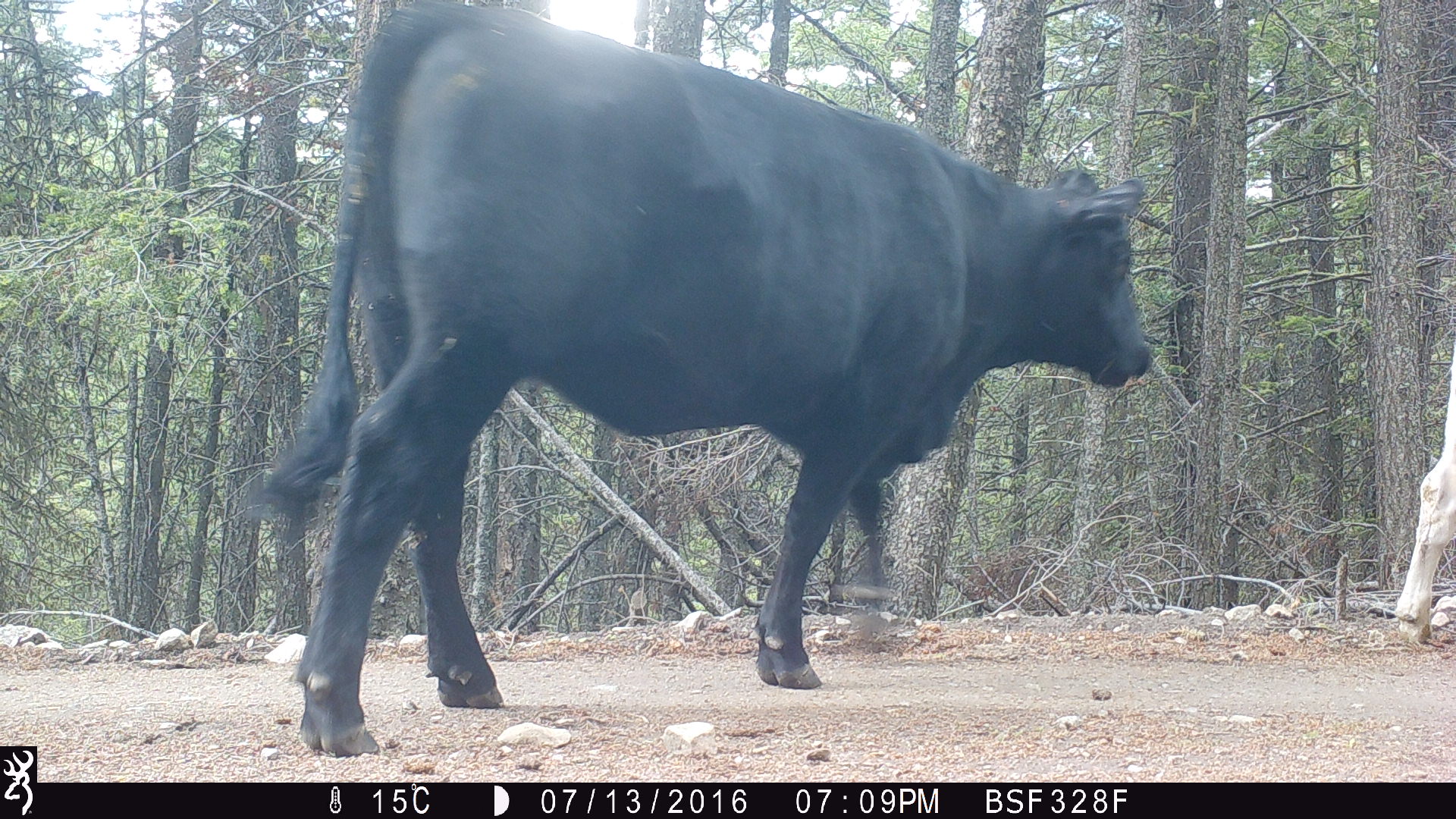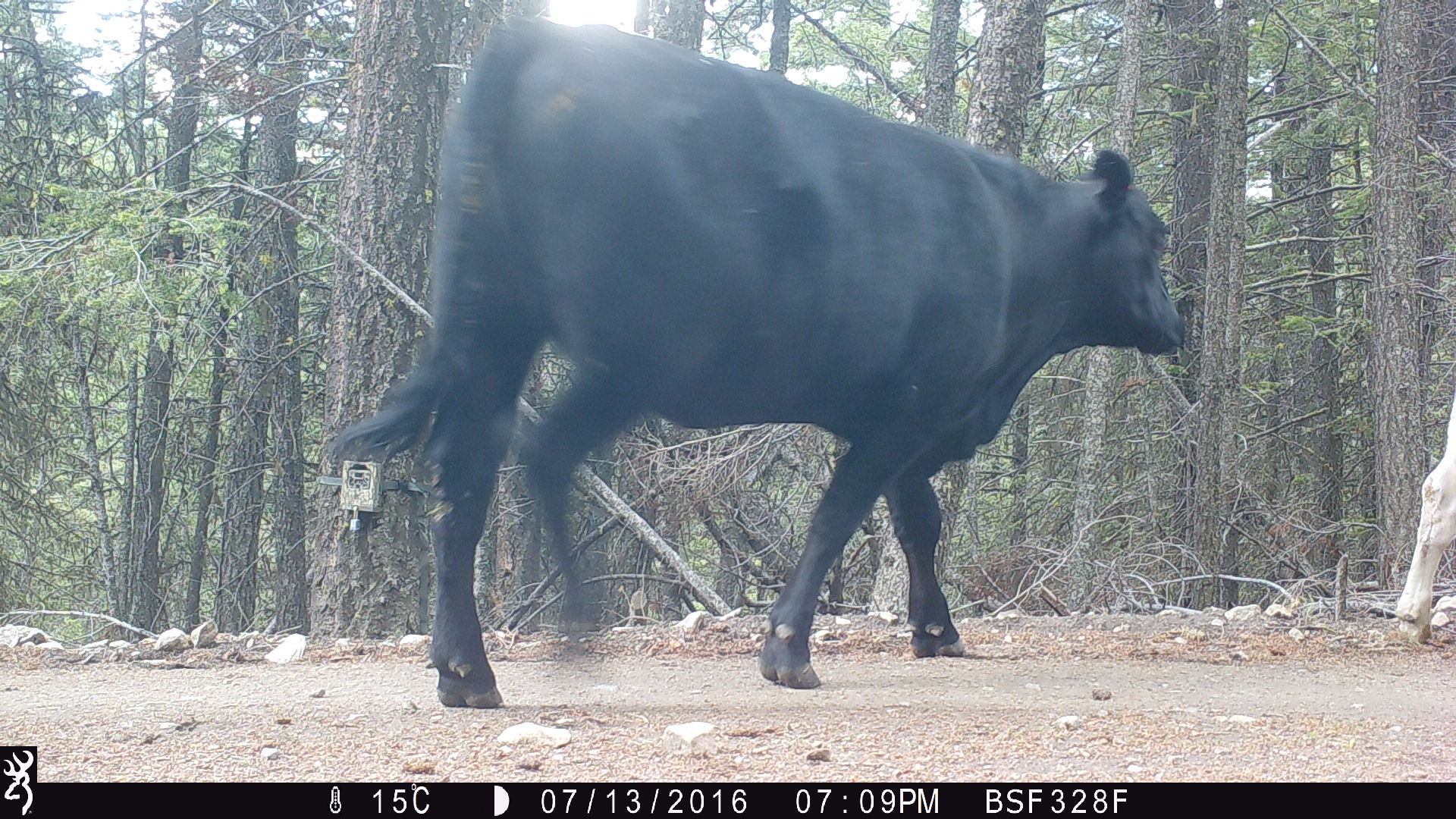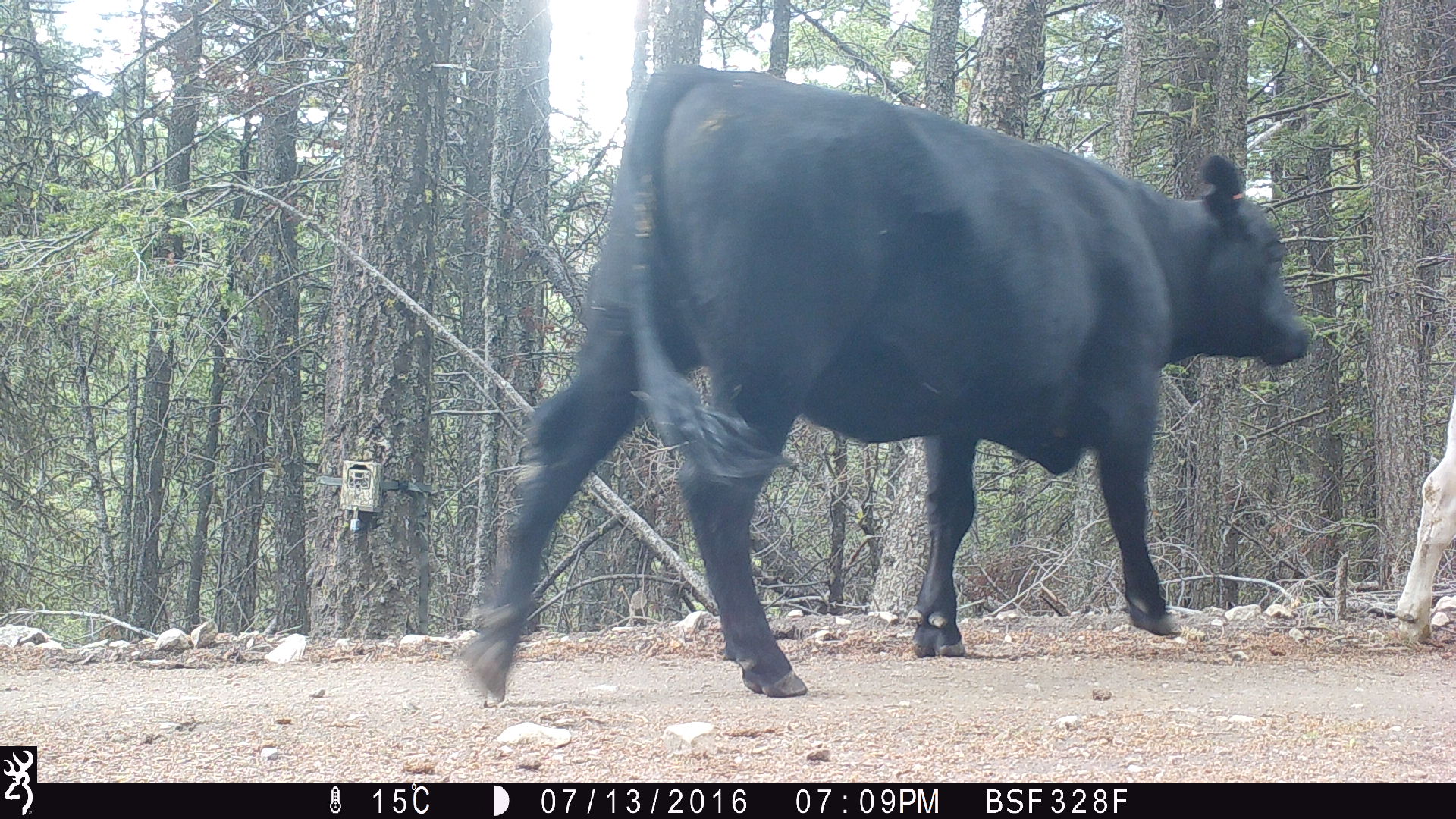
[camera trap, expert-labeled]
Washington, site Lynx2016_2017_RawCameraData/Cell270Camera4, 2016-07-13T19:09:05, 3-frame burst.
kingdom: Animalia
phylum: Chordata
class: Mammalia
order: Artiodactyla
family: Bovidae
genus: Bos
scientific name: Bos taurus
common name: domestic cattle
Domestic cattle (Bos taurus). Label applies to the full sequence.